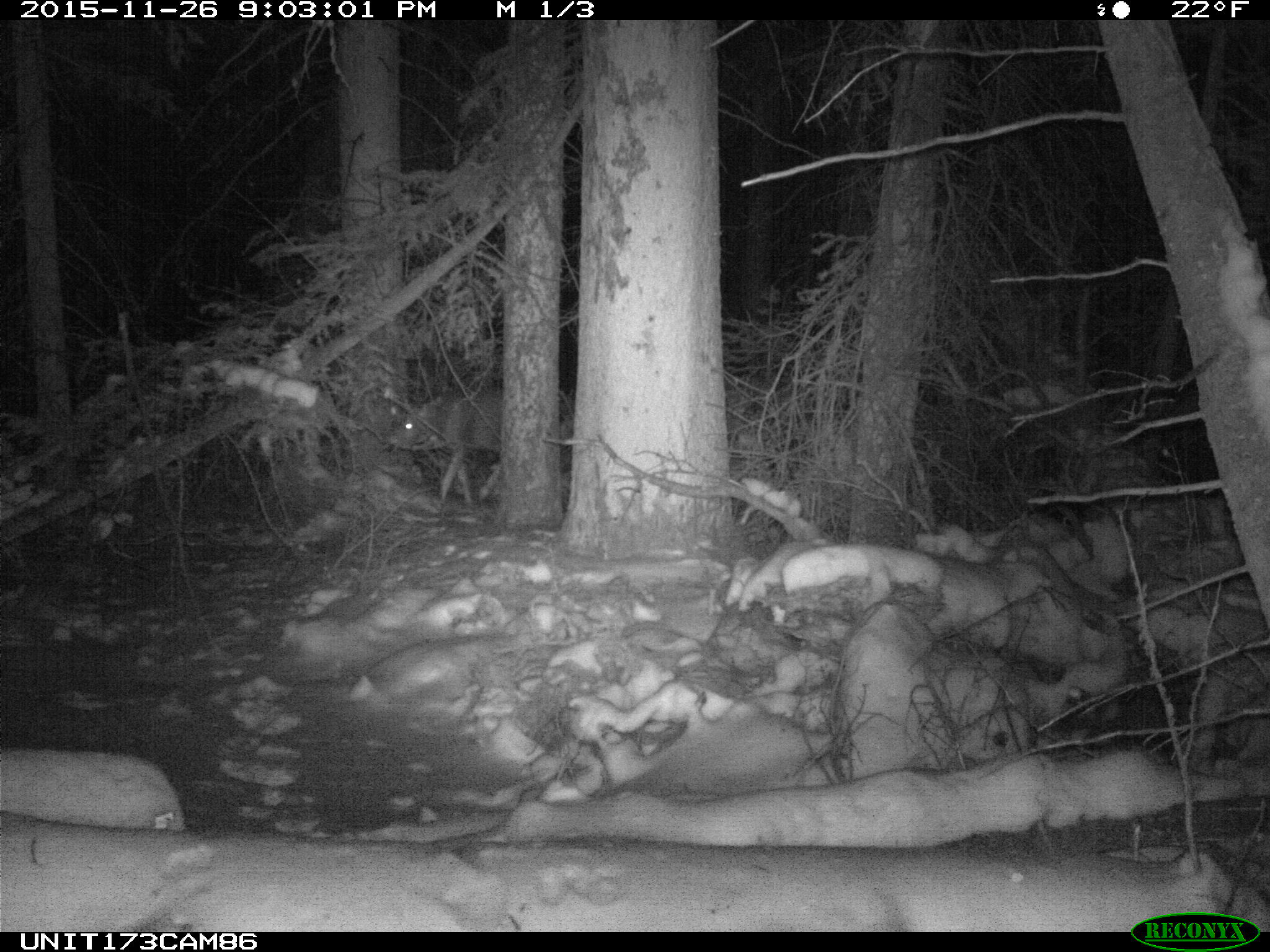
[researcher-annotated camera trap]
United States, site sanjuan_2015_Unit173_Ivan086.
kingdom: Animalia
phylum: Chordata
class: Mammalia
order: Artiodactyla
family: Cervidae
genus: Odocoileus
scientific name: Odocoileus hemionus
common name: mule deer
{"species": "Odocoileus hemionus (mule deer)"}